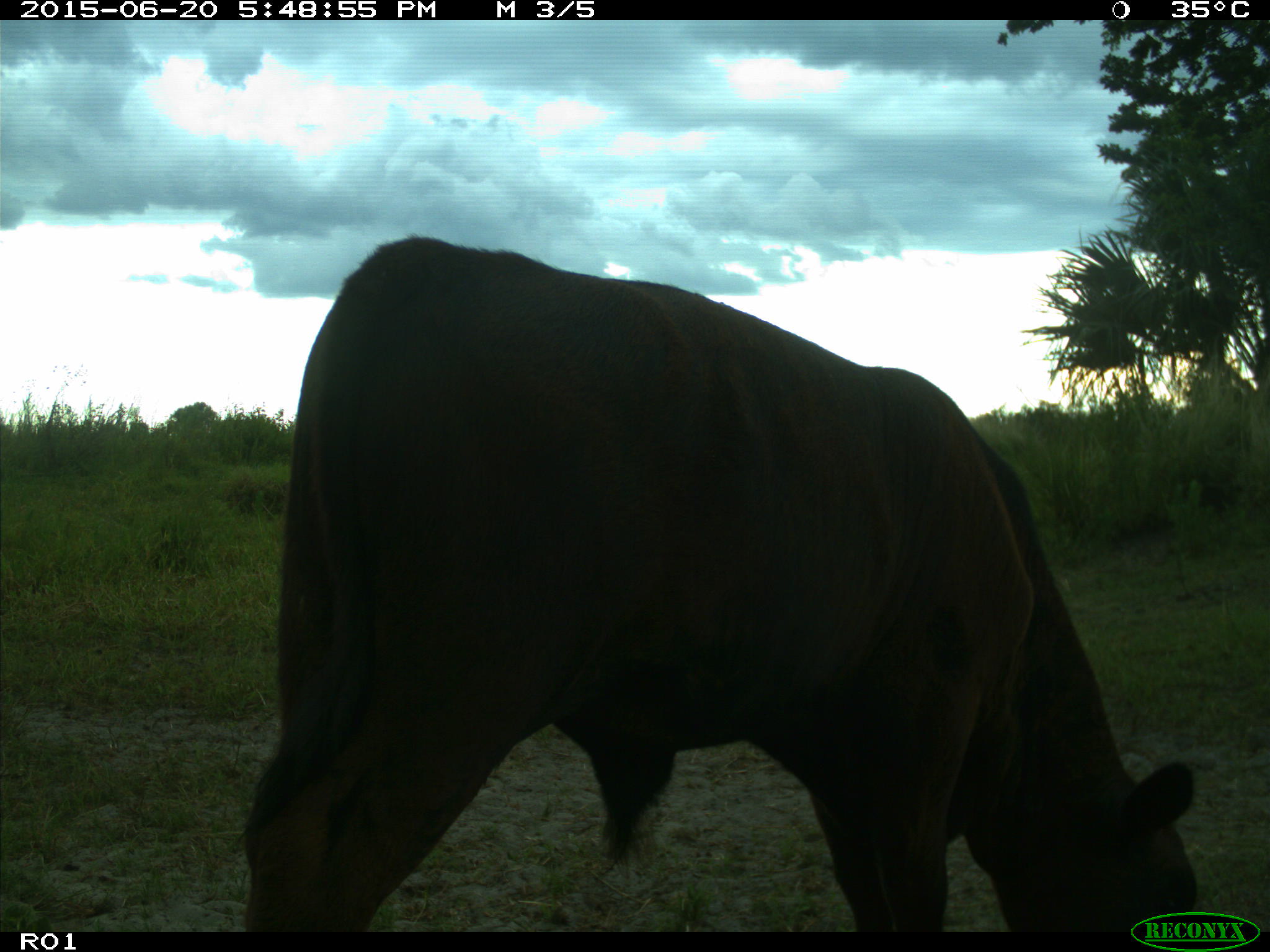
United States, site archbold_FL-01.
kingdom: Animalia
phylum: Chordata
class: Mammalia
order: Artiodactyla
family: Bovidae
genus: Bos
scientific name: Bos taurus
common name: domestic cow